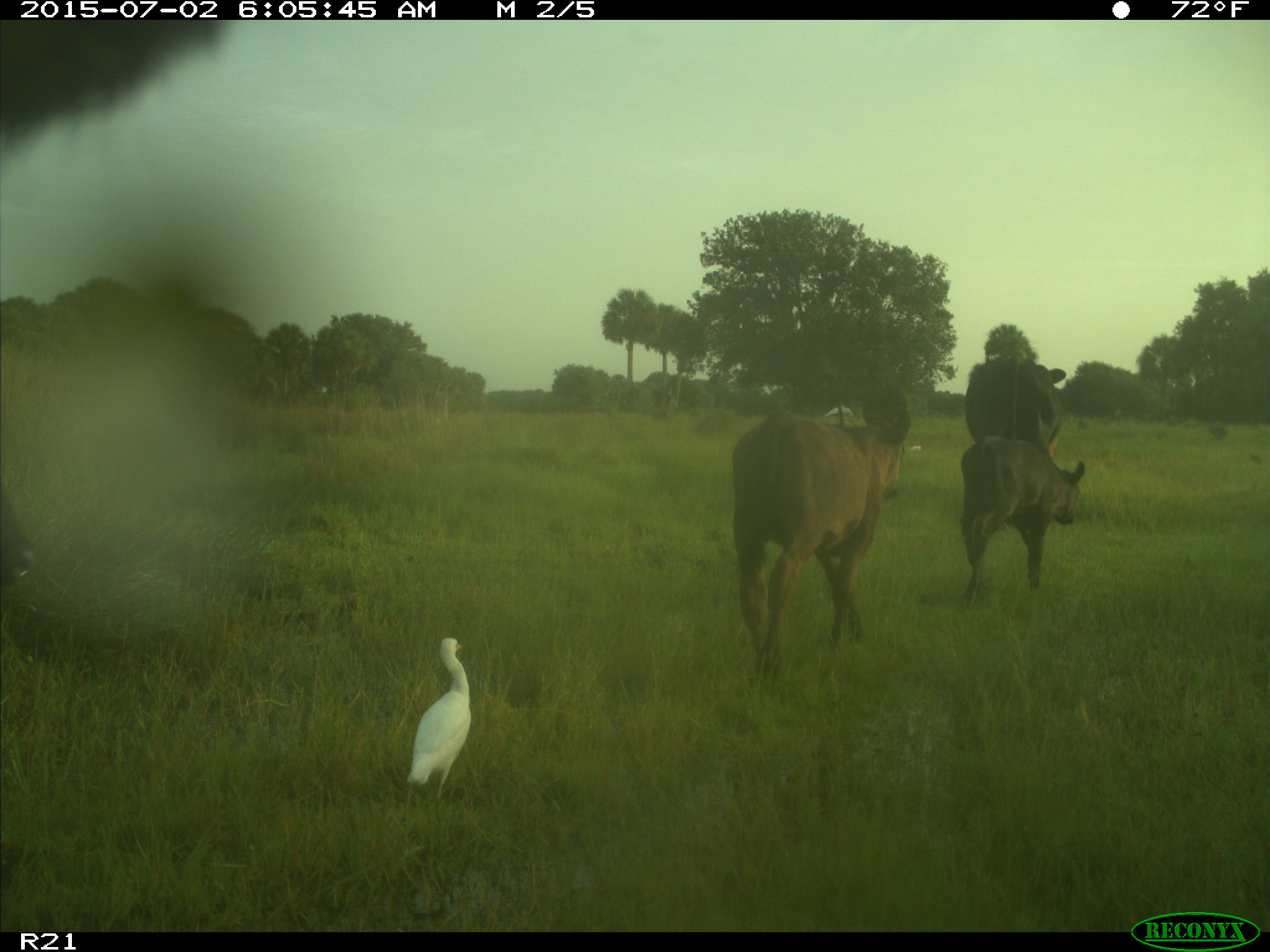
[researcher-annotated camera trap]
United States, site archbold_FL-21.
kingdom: Animalia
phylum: Chordata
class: Mammalia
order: Artiodactyla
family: Bovidae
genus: Bos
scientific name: Bos taurus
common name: domestic cow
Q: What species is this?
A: Bos taurus (domestic cow).